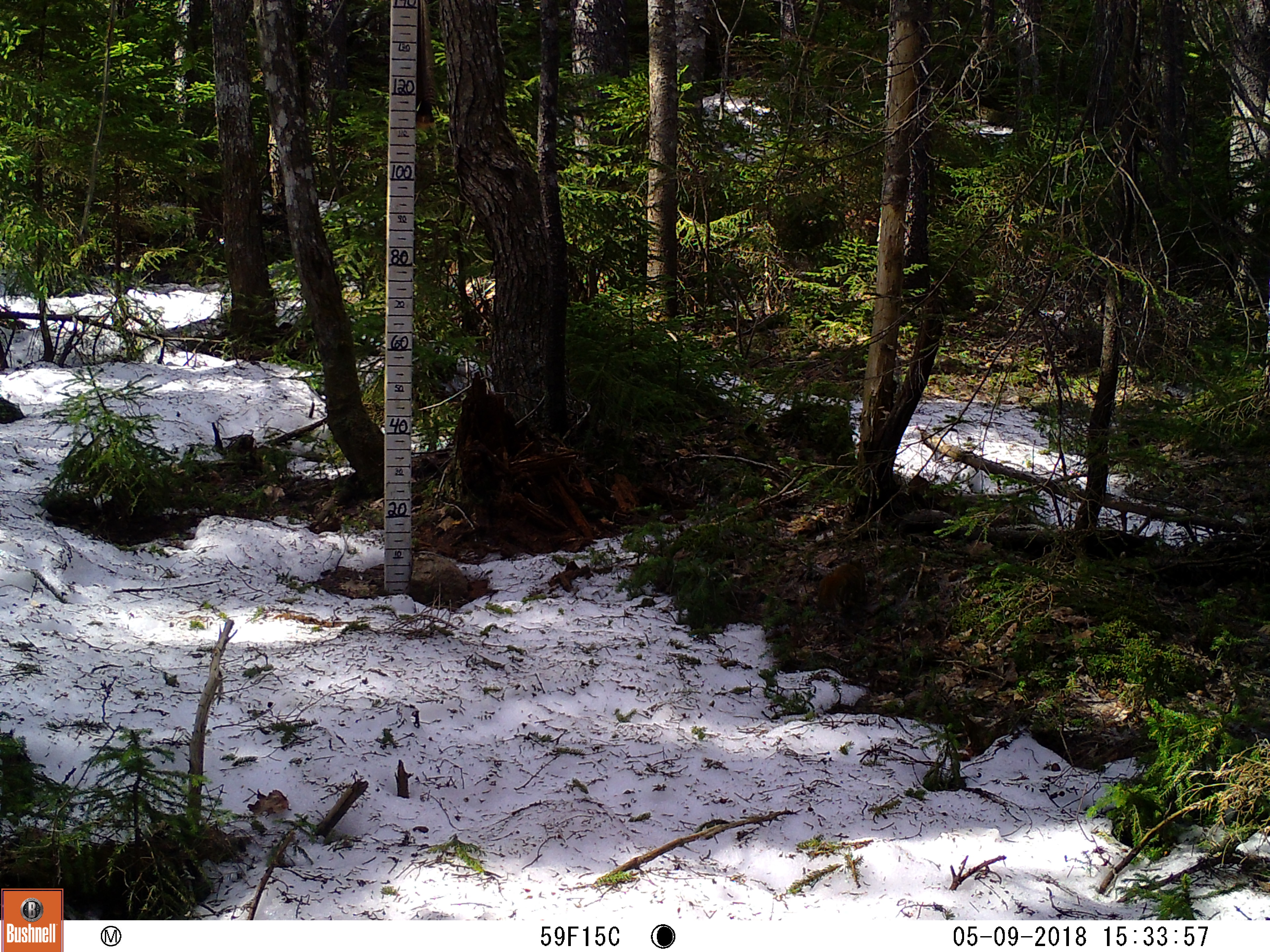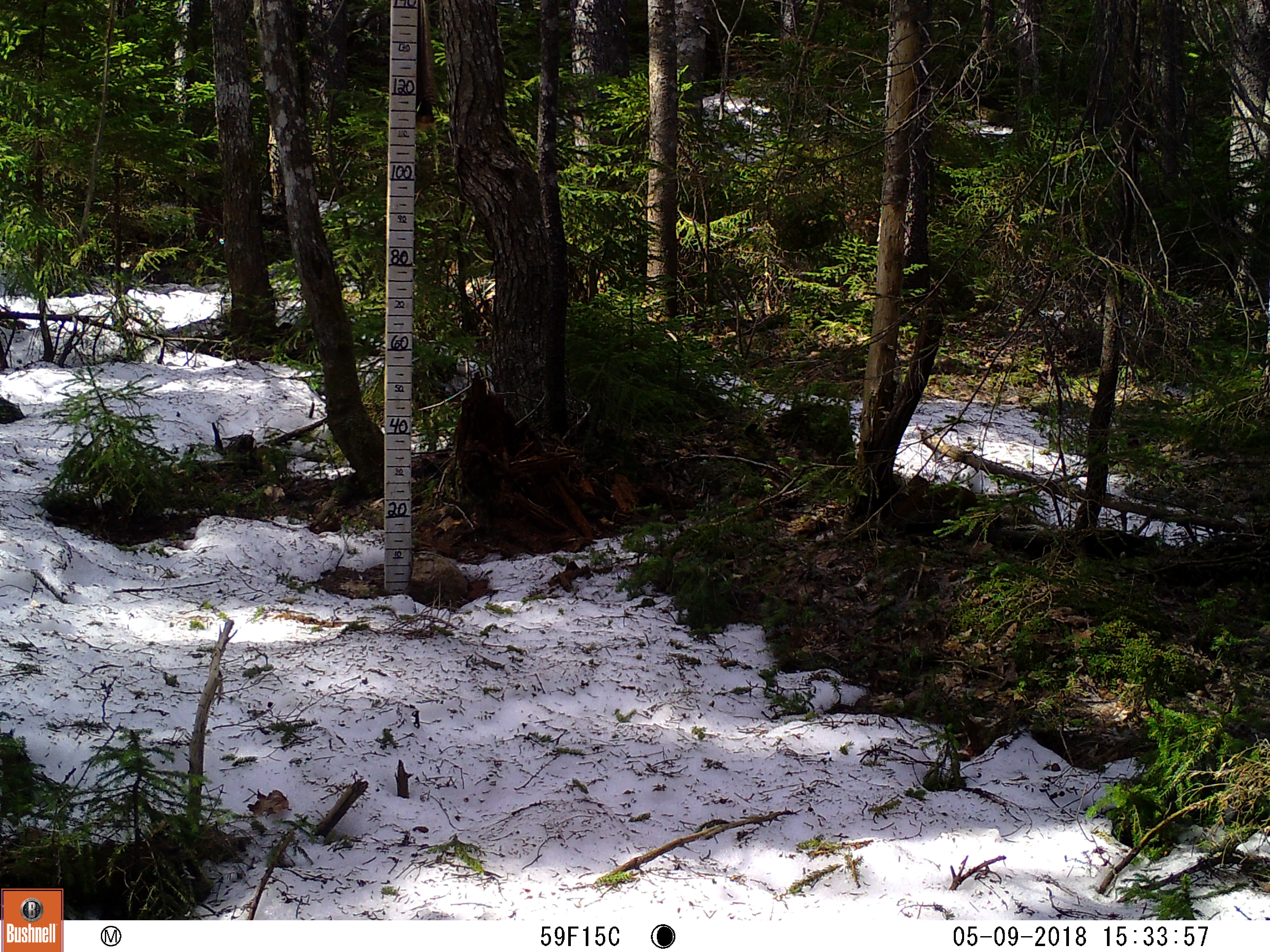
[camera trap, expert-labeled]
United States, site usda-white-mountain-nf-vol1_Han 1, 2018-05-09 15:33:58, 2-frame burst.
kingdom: Animalia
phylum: Chordata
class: Mammalia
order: Rodentia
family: Sciuridae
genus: Tamiasciurus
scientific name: Tamiasciurus hudsonicus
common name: red squirrel